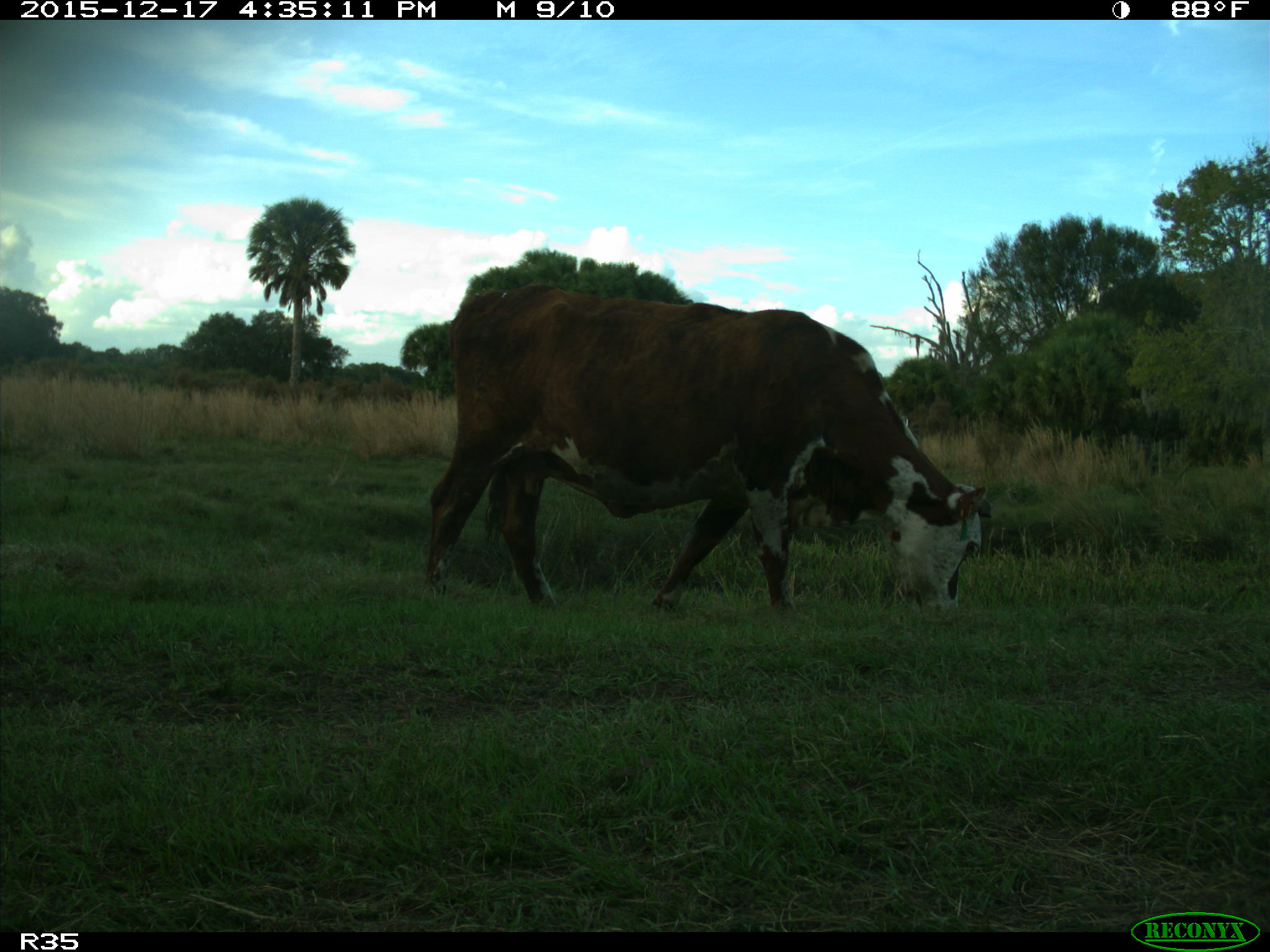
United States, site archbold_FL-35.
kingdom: Animalia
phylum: Chordata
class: Mammalia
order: Artiodactyla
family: Bovidae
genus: Bos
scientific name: Bos taurus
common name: domestic cow